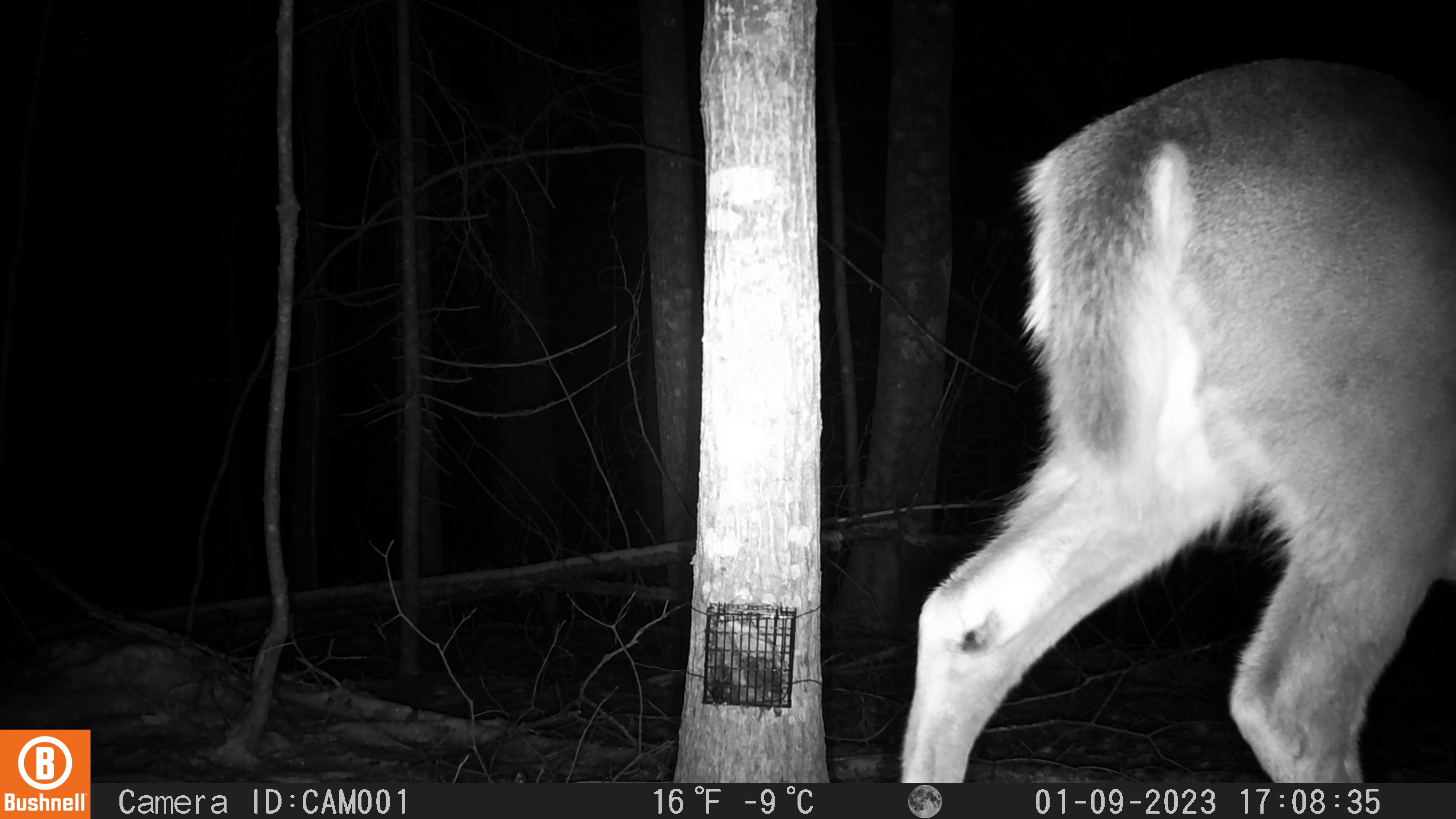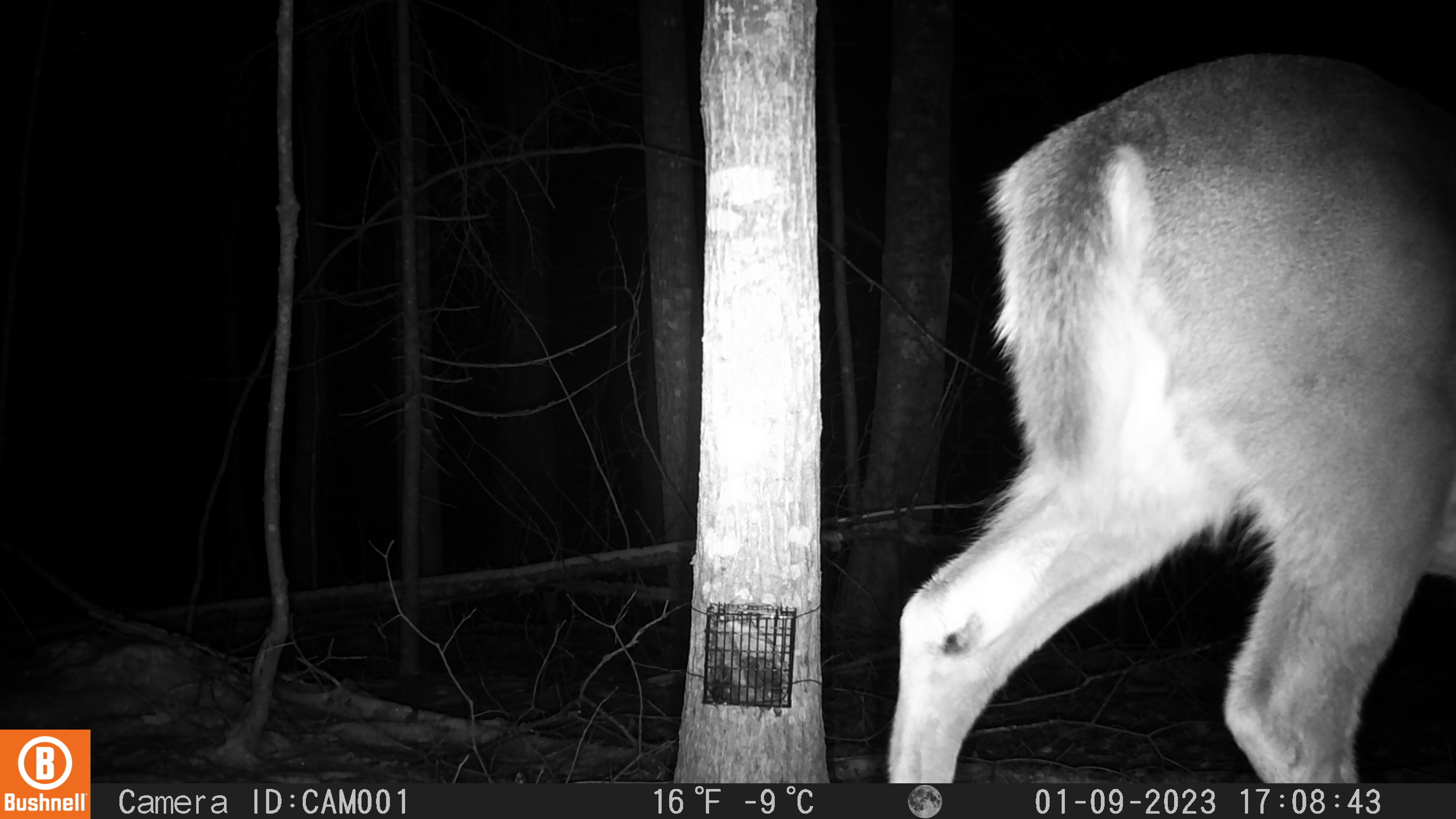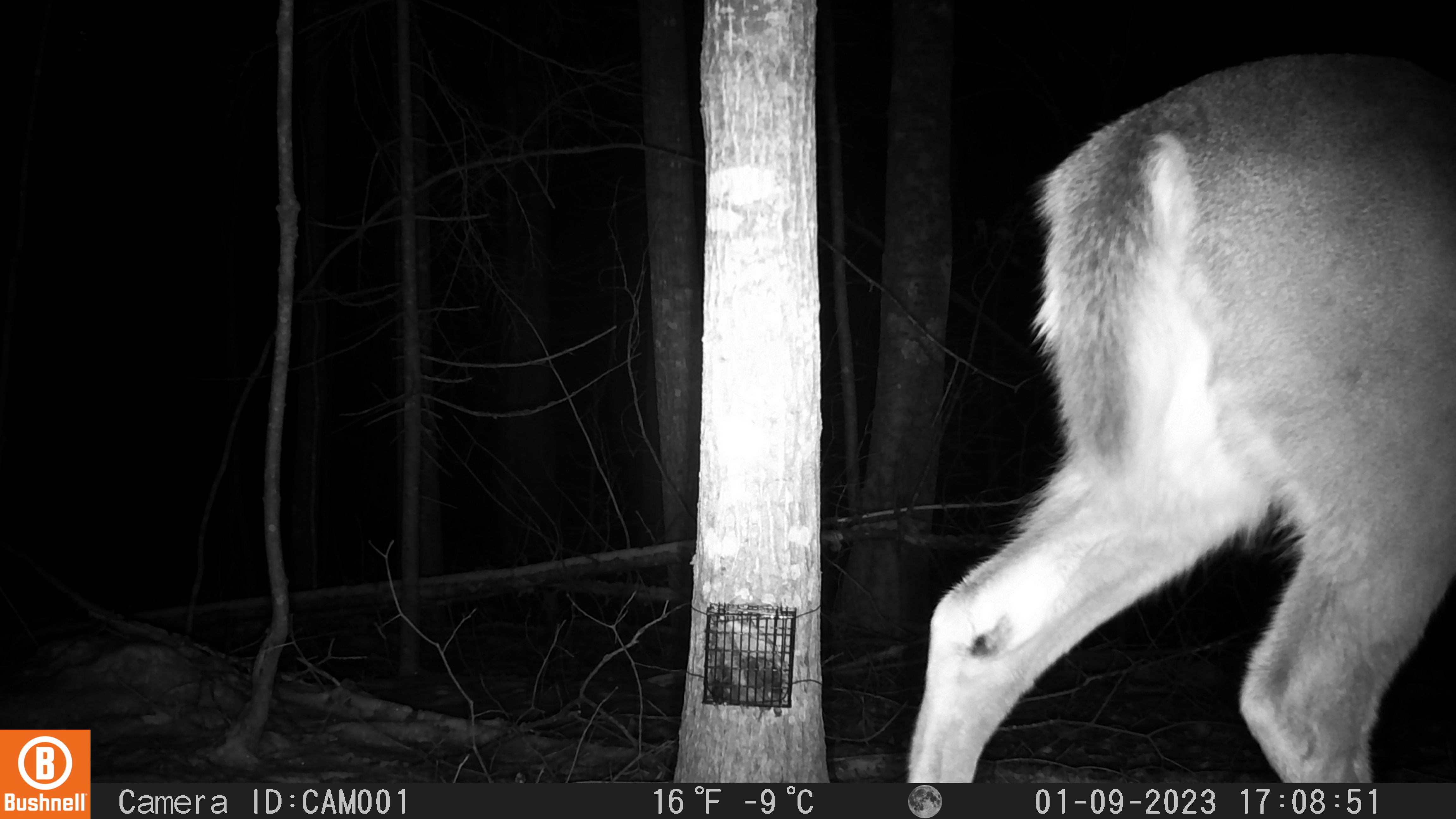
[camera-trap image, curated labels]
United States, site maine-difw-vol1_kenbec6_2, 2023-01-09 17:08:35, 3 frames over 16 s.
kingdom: Animalia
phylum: Chordata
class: Mammalia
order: Artiodactyla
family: Cervidae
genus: Odocoileus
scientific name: Odocoileus virginianus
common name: white-tailed deer